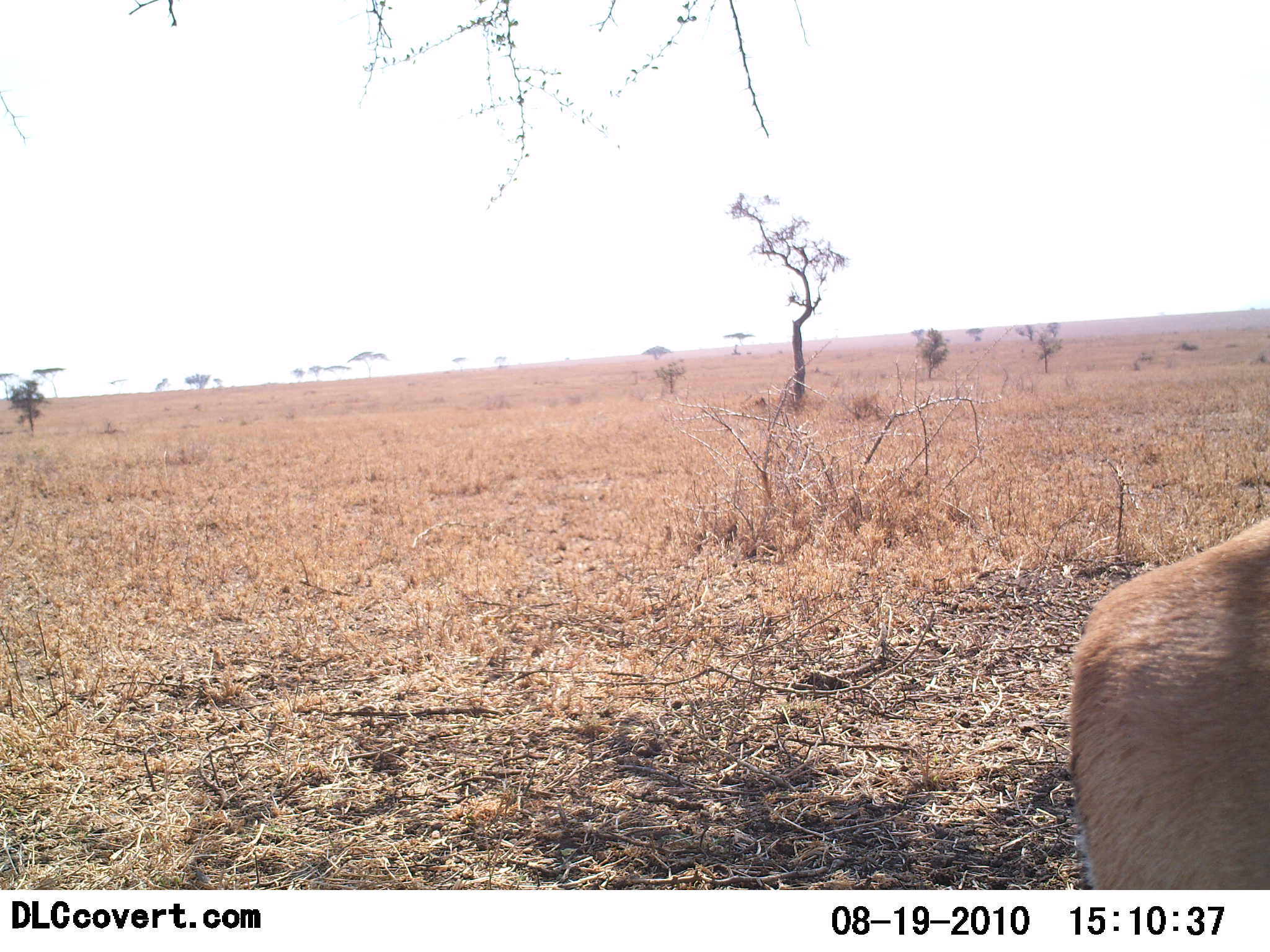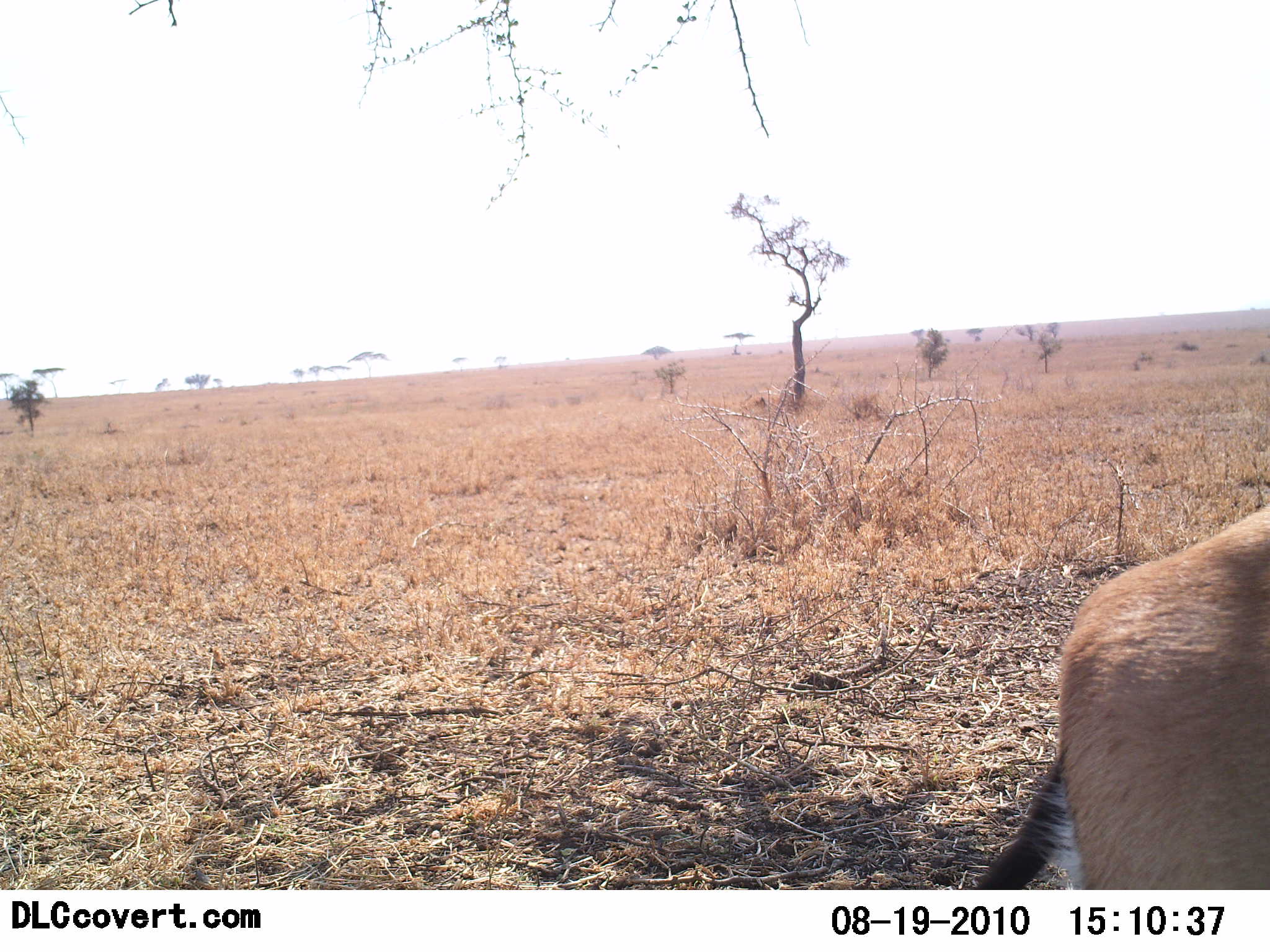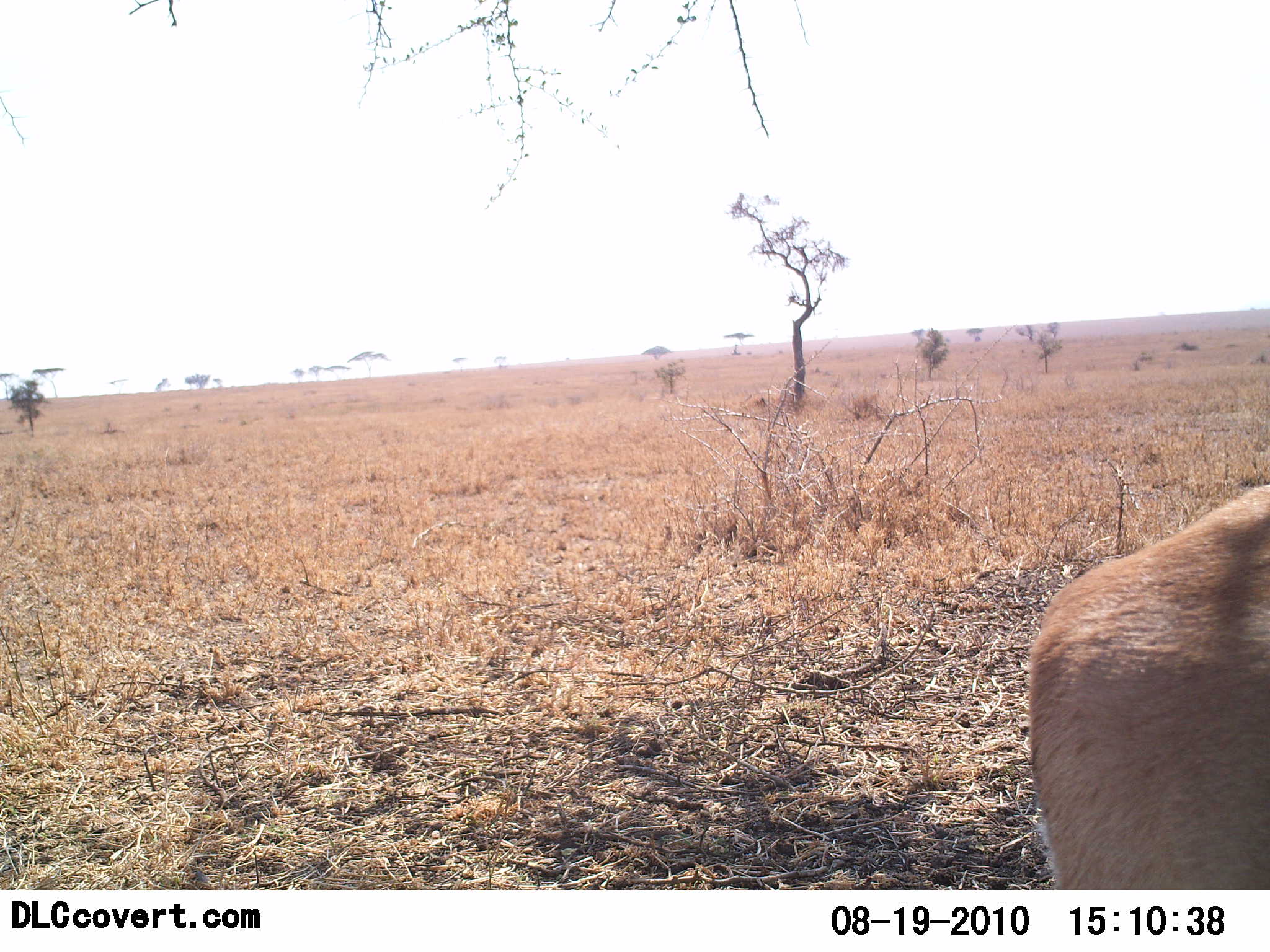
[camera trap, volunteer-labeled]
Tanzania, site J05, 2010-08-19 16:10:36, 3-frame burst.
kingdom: Animalia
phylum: Chordata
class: Mammalia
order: Artiodactyla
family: Bovidae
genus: Eudorcas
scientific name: Eudorcas thomsonii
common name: thomson's gazelle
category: gazellethomsons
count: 1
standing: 67%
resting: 0%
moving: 33%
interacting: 0%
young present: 0%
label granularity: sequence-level